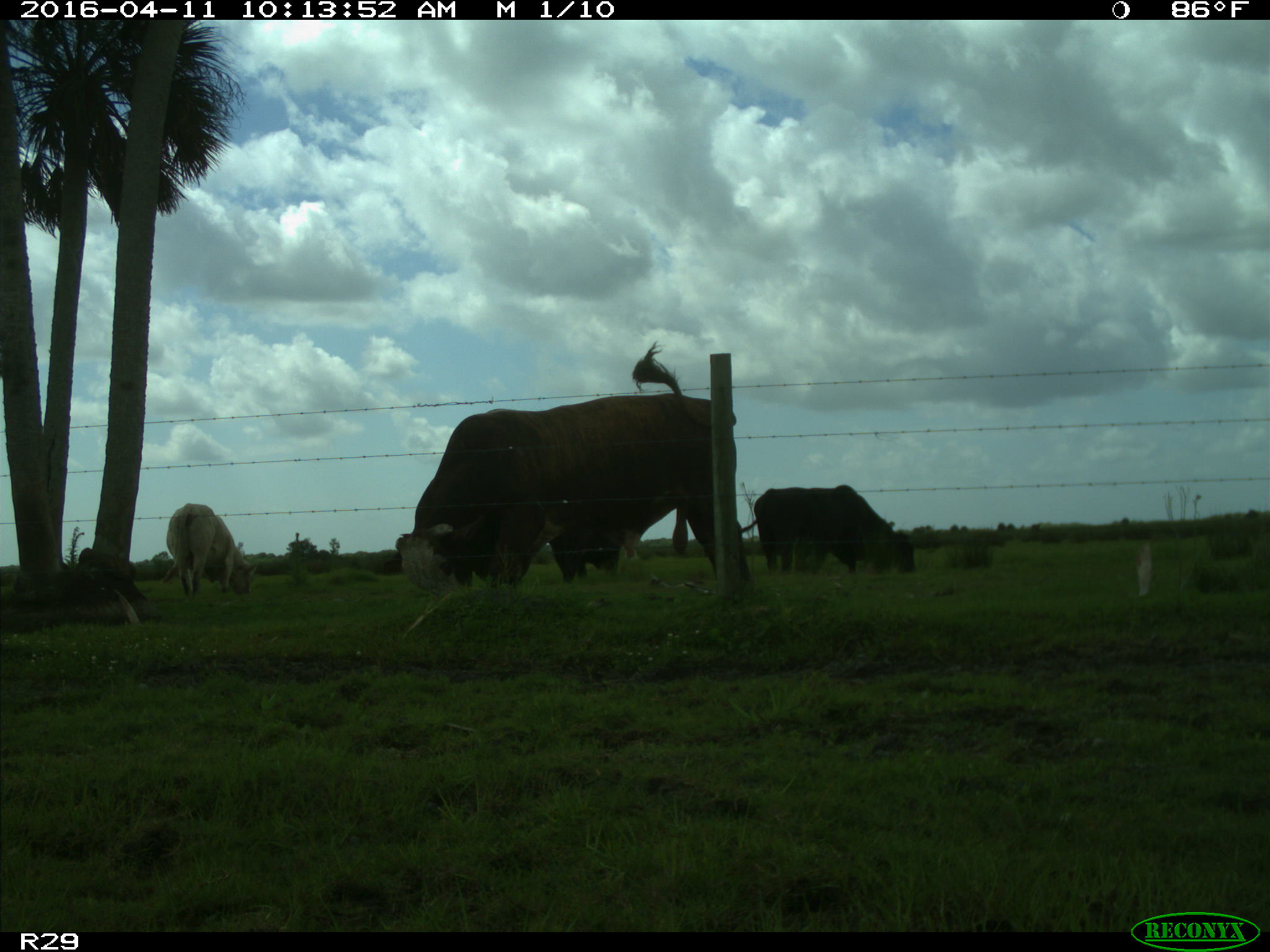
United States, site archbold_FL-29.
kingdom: Animalia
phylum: Chordata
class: Mammalia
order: Artiodactyla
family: Bovidae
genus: Bos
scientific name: Bos taurus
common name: domestic cow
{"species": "Bos taurus (domestic cow)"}